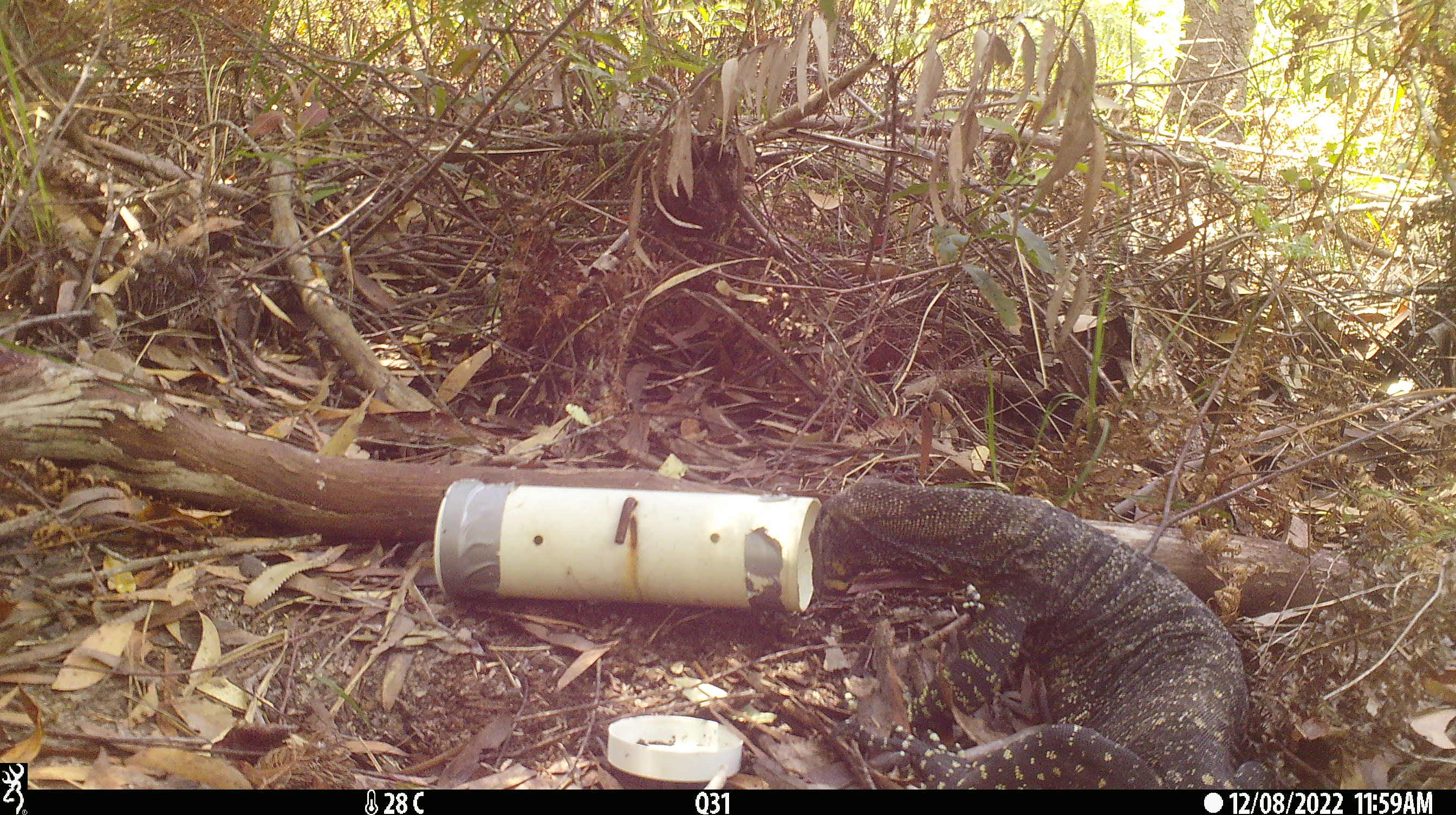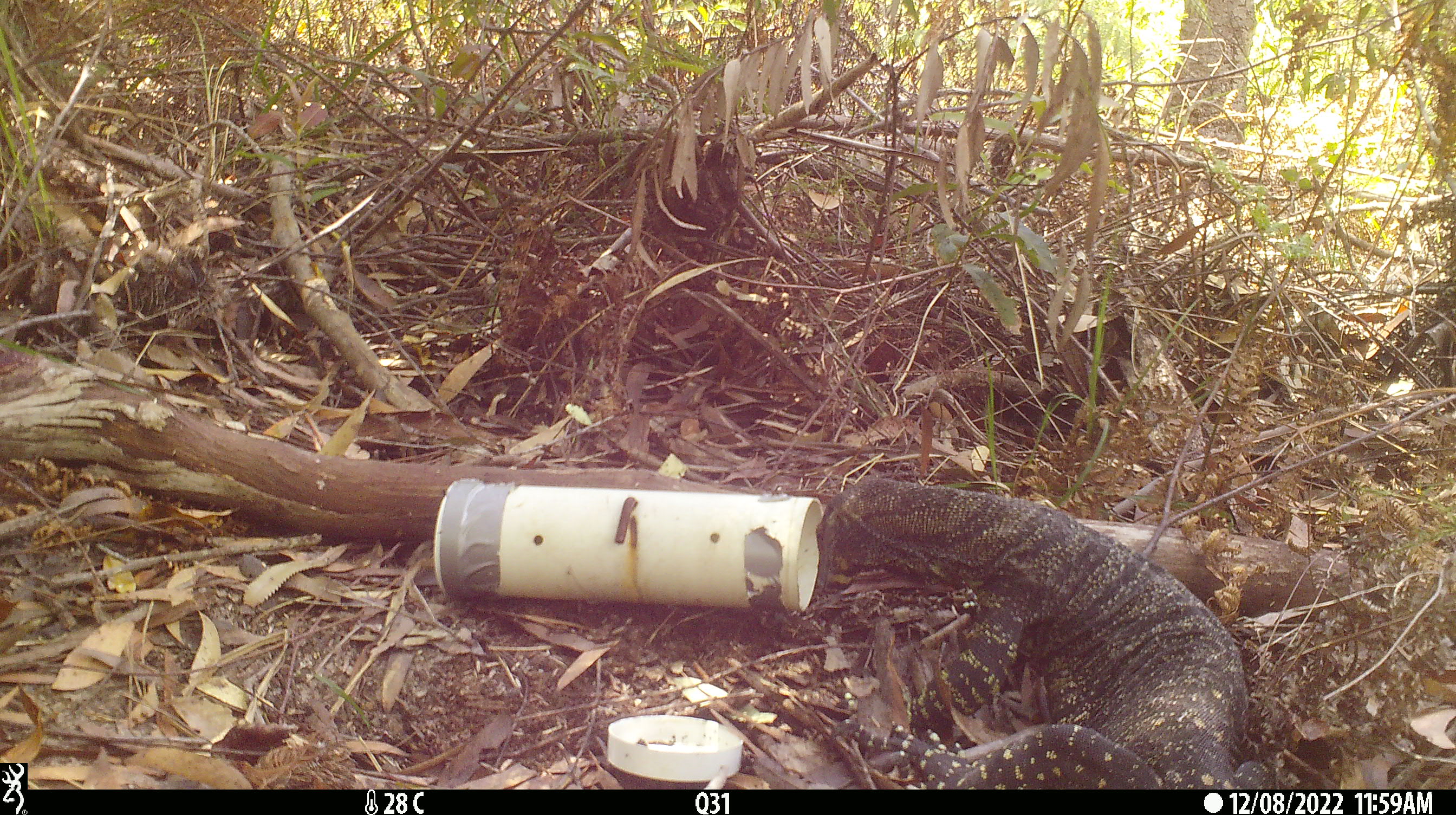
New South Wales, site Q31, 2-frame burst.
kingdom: Animalia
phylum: Chordata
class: Reptilia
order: Squamata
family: Varanidae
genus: Varanus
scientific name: Varanus varius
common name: lace monitor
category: goanna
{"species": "goanna (lace monitor) (Varanus varius)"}